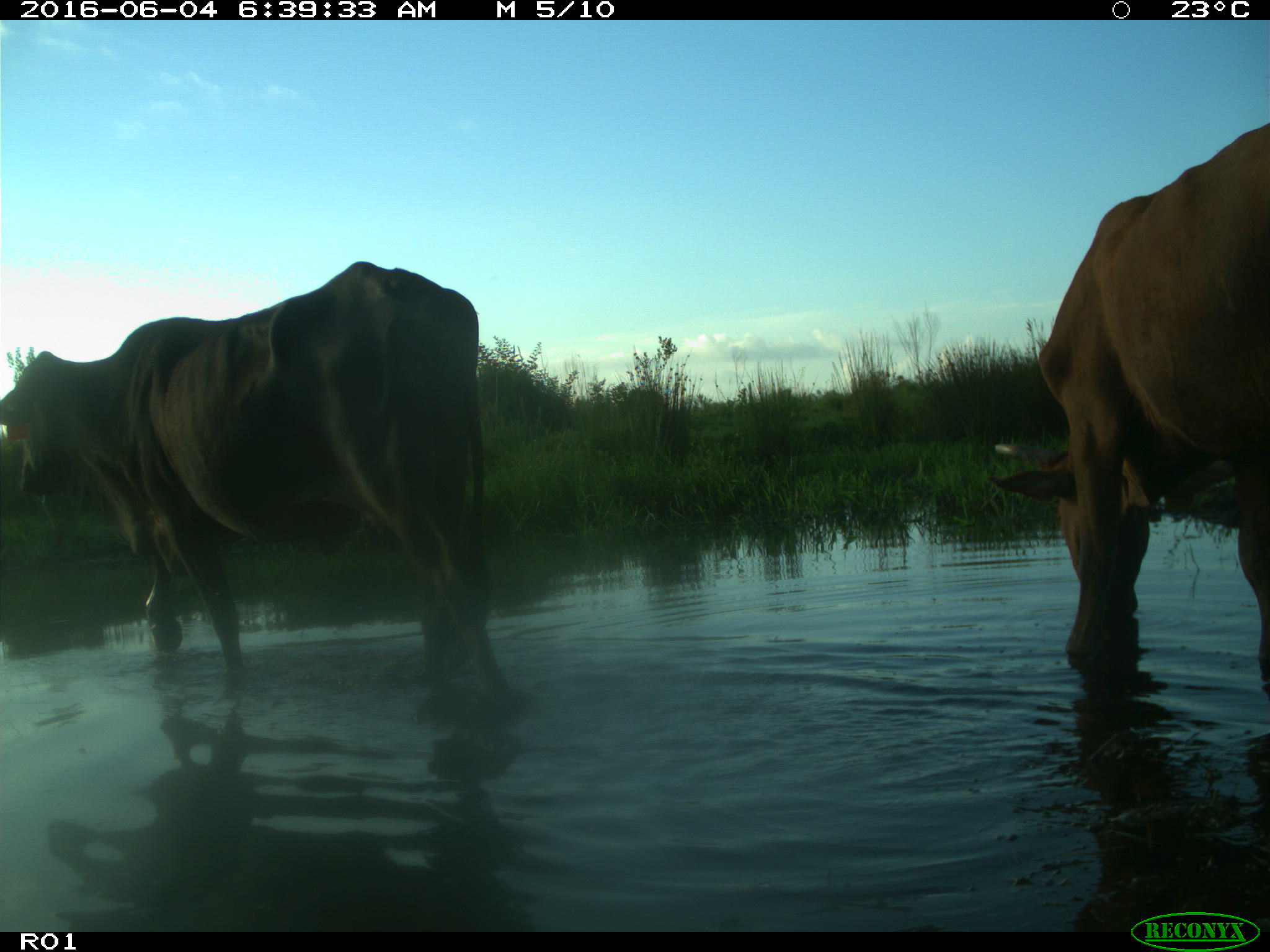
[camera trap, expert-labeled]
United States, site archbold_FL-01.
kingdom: Animalia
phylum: Chordata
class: Mammalia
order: Artiodactyla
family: Bovidae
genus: Bos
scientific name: Bos taurus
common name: domestic cow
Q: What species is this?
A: Bos taurus (domestic cow).